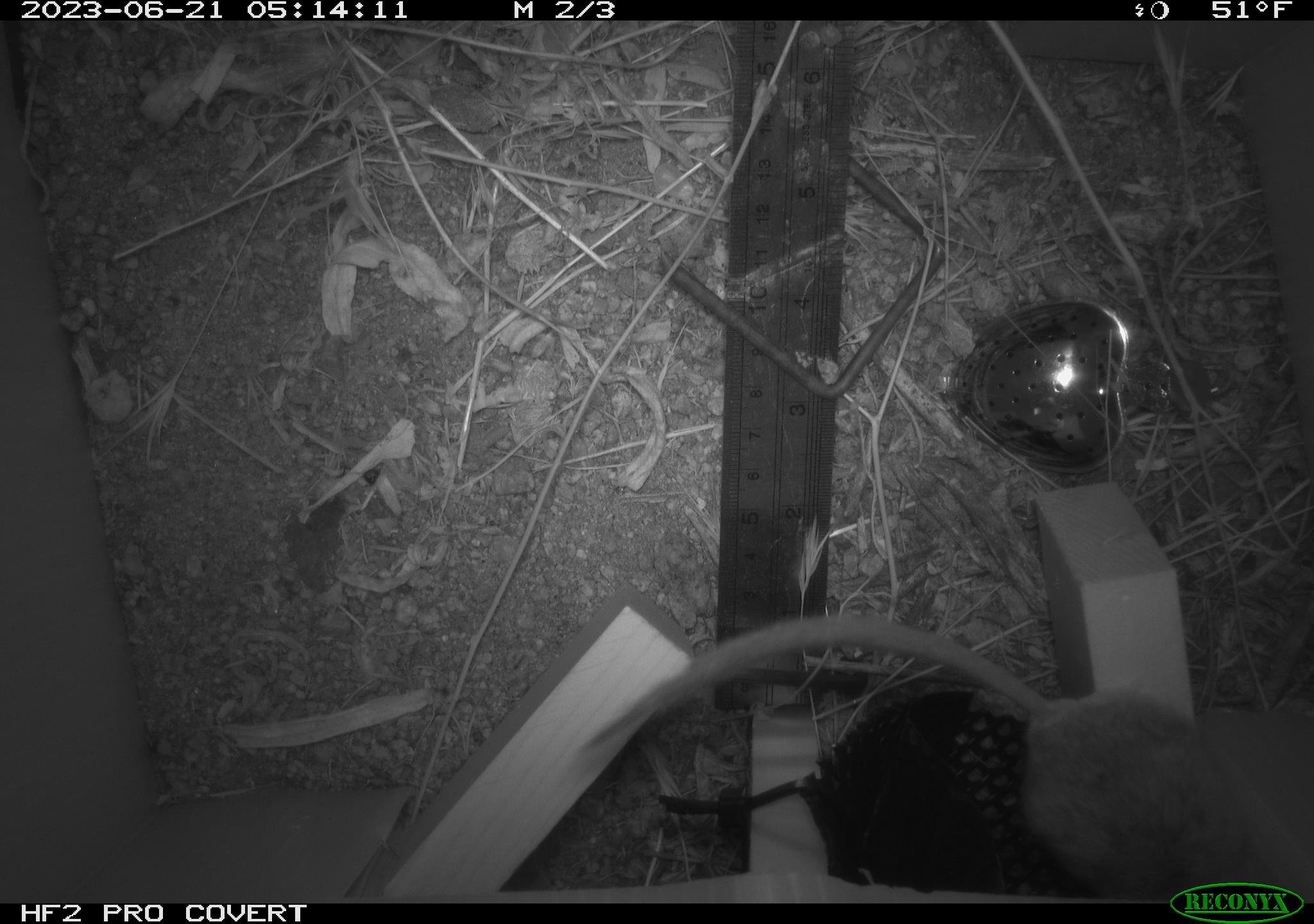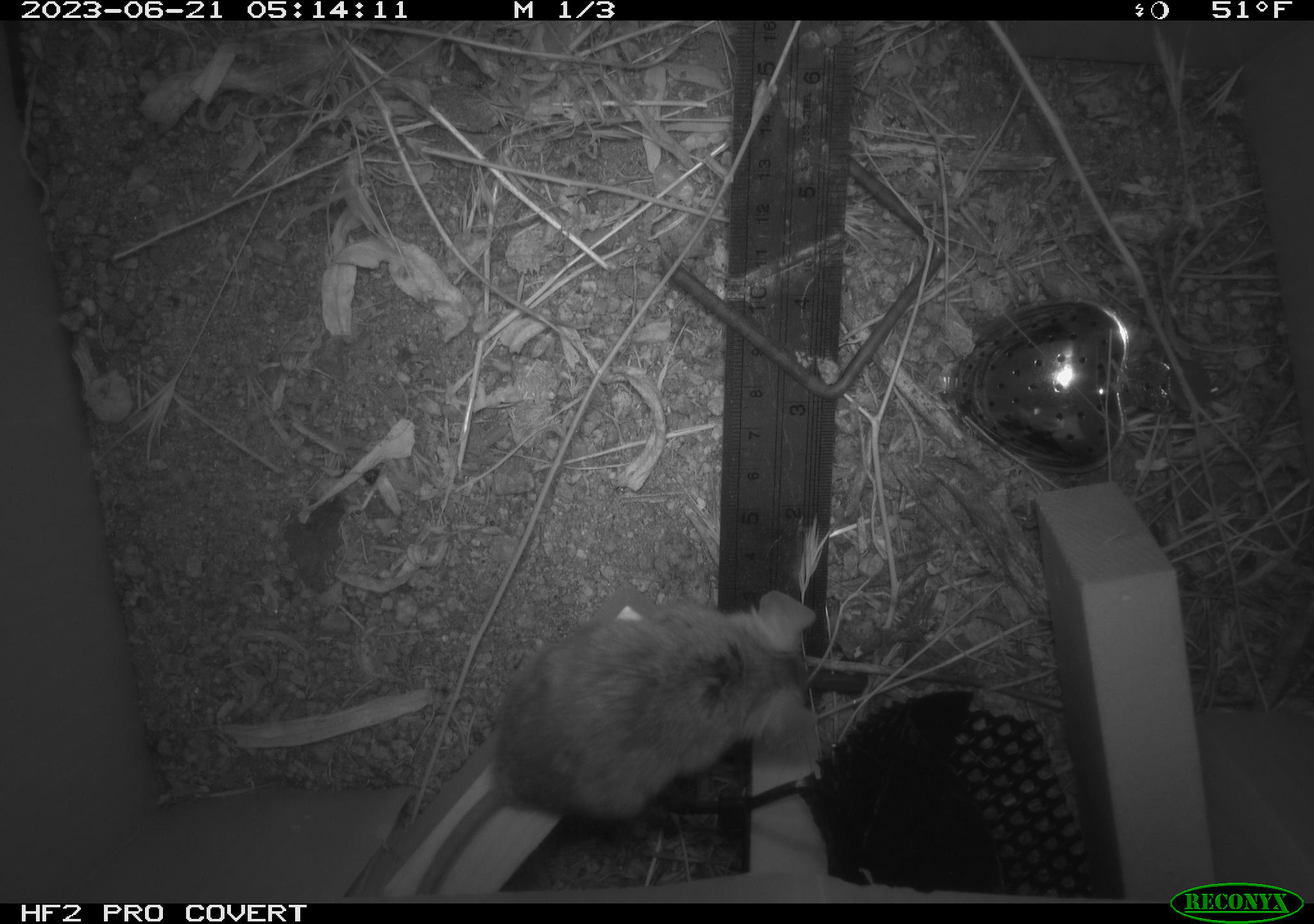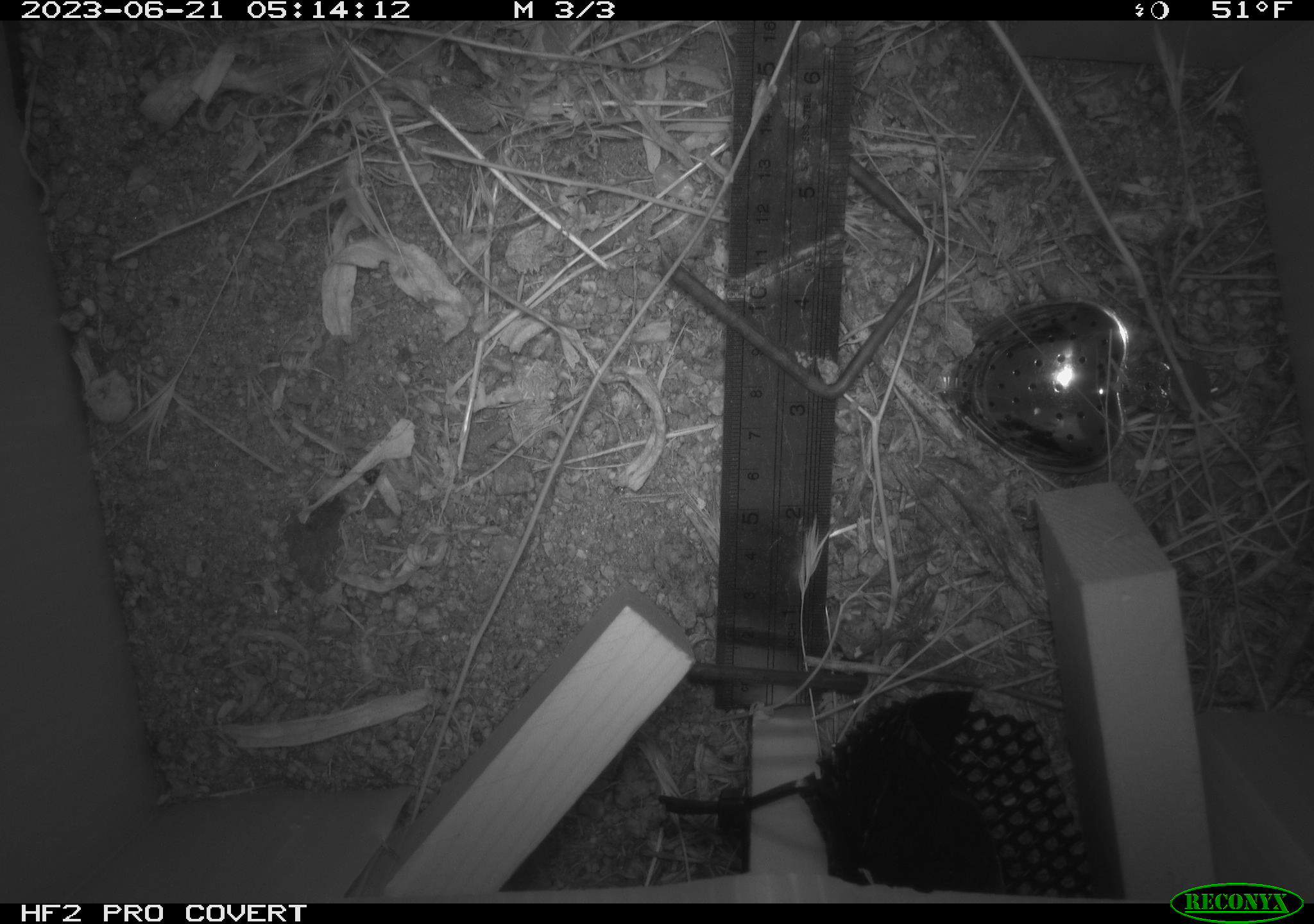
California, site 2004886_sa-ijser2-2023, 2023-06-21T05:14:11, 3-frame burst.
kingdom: Animalia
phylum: Chordata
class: Mammalia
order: Rodentia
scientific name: Rodentia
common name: mouse species